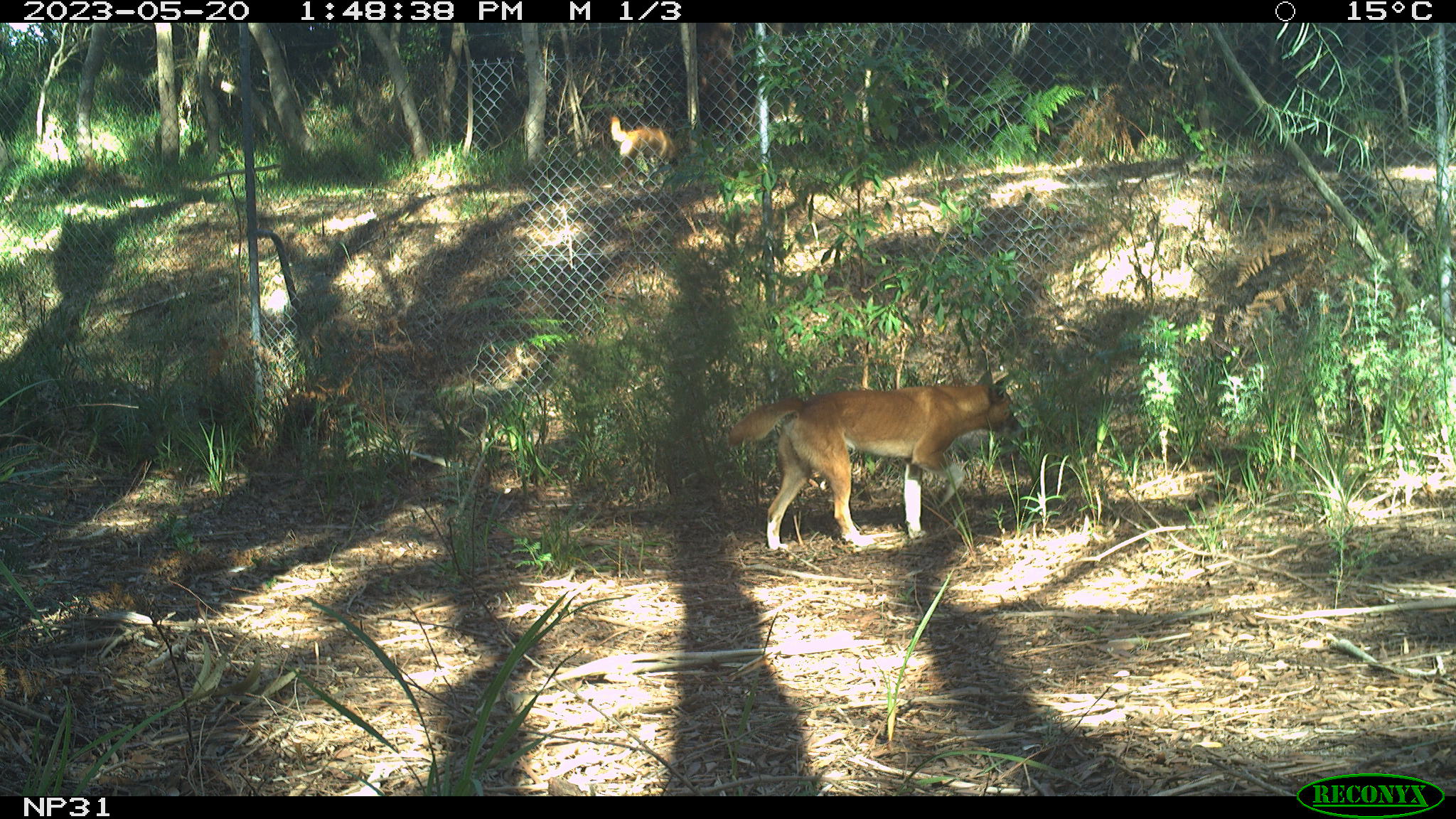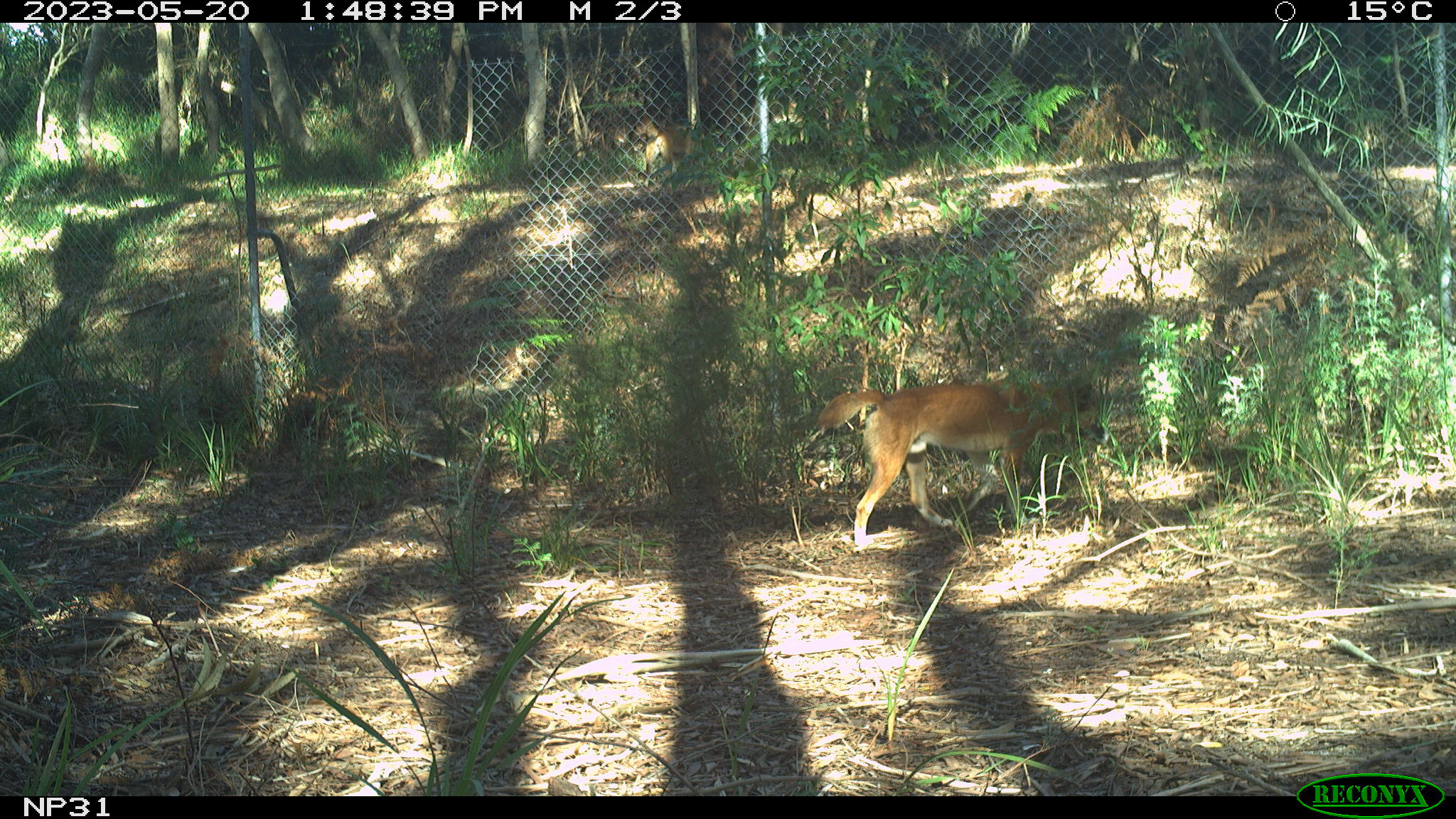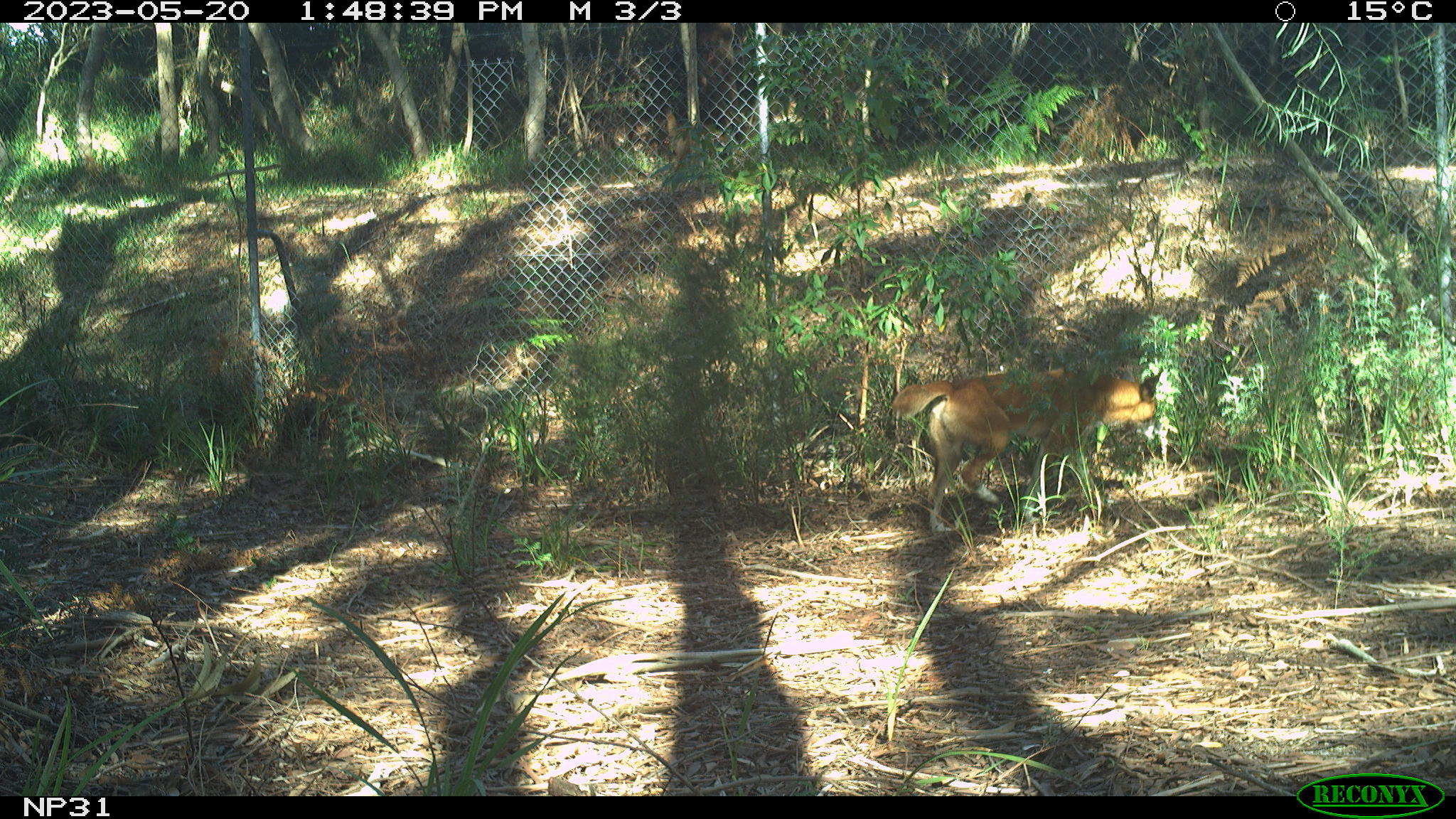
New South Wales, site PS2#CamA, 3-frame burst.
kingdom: Animalia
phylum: Chordata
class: Mammalia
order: Carnivora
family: Canidae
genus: Canis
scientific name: Canis familiaris dingo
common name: dingo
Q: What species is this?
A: Dingo (Canis familiaris dingo).